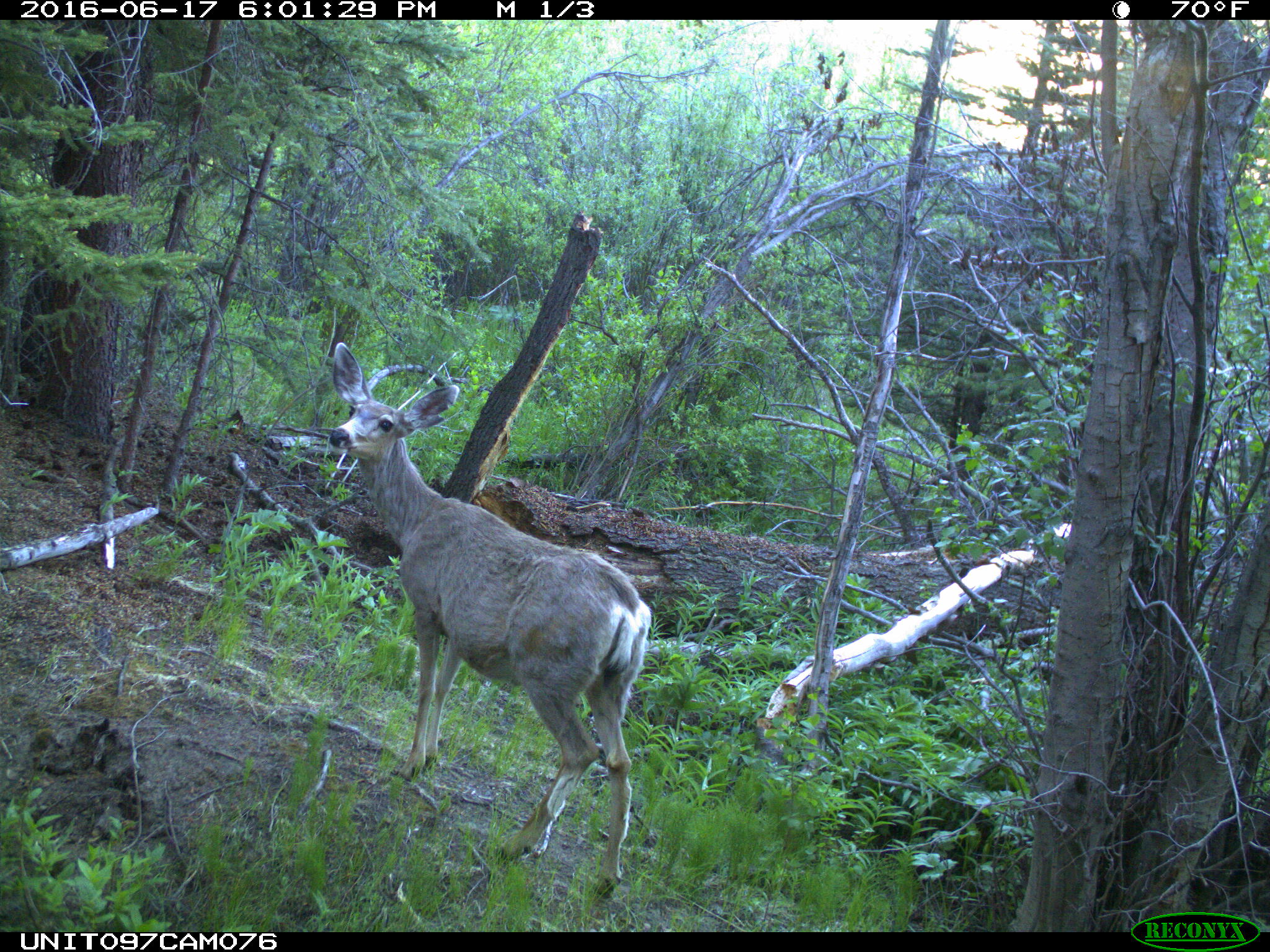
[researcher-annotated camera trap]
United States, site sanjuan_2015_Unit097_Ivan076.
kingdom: Animalia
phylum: Chordata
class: Mammalia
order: Artiodactyla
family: Cervidae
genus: Odocoileus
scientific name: Odocoileus hemionus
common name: mule deer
Odocoileus hemionus (mule deer).